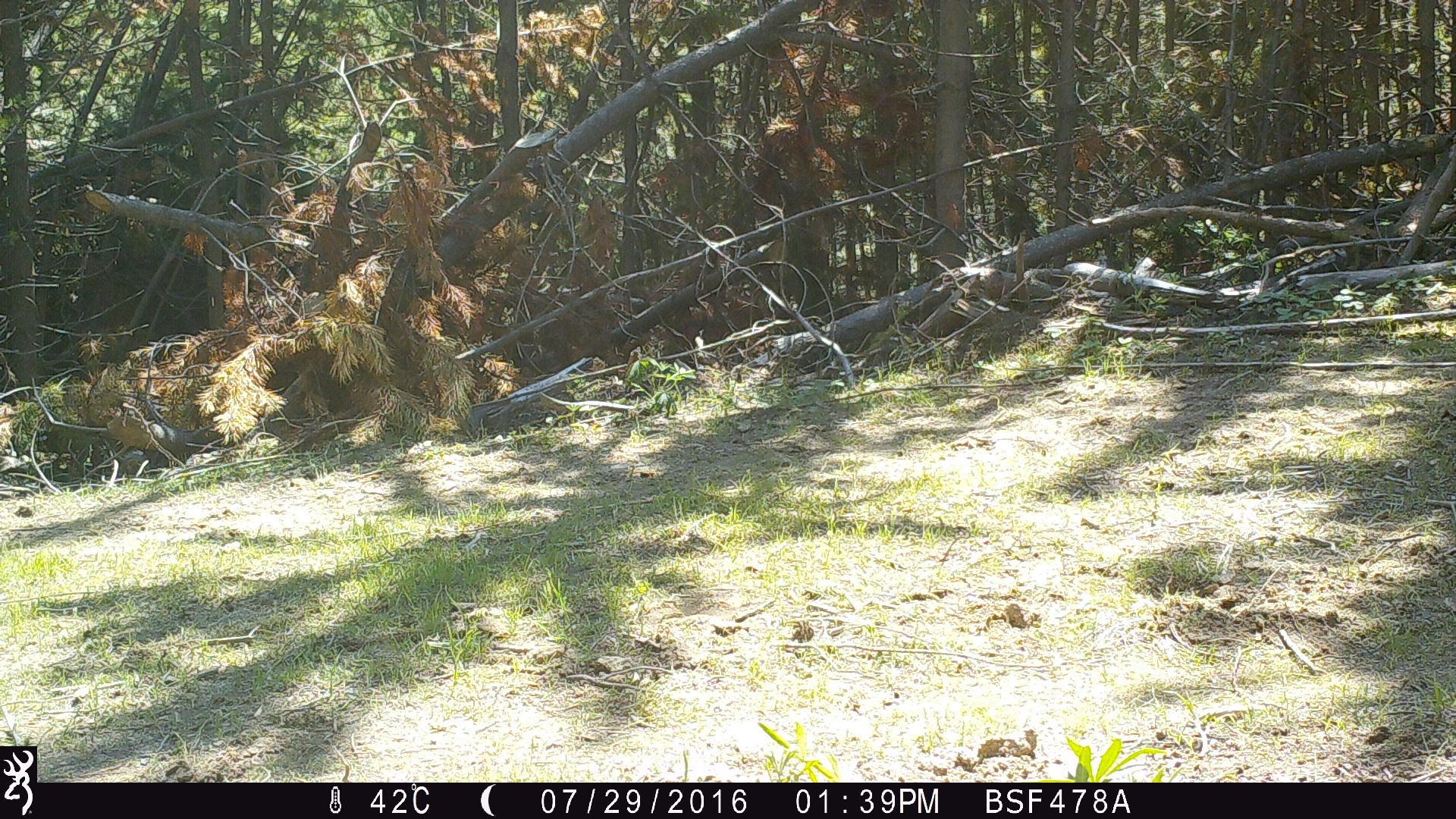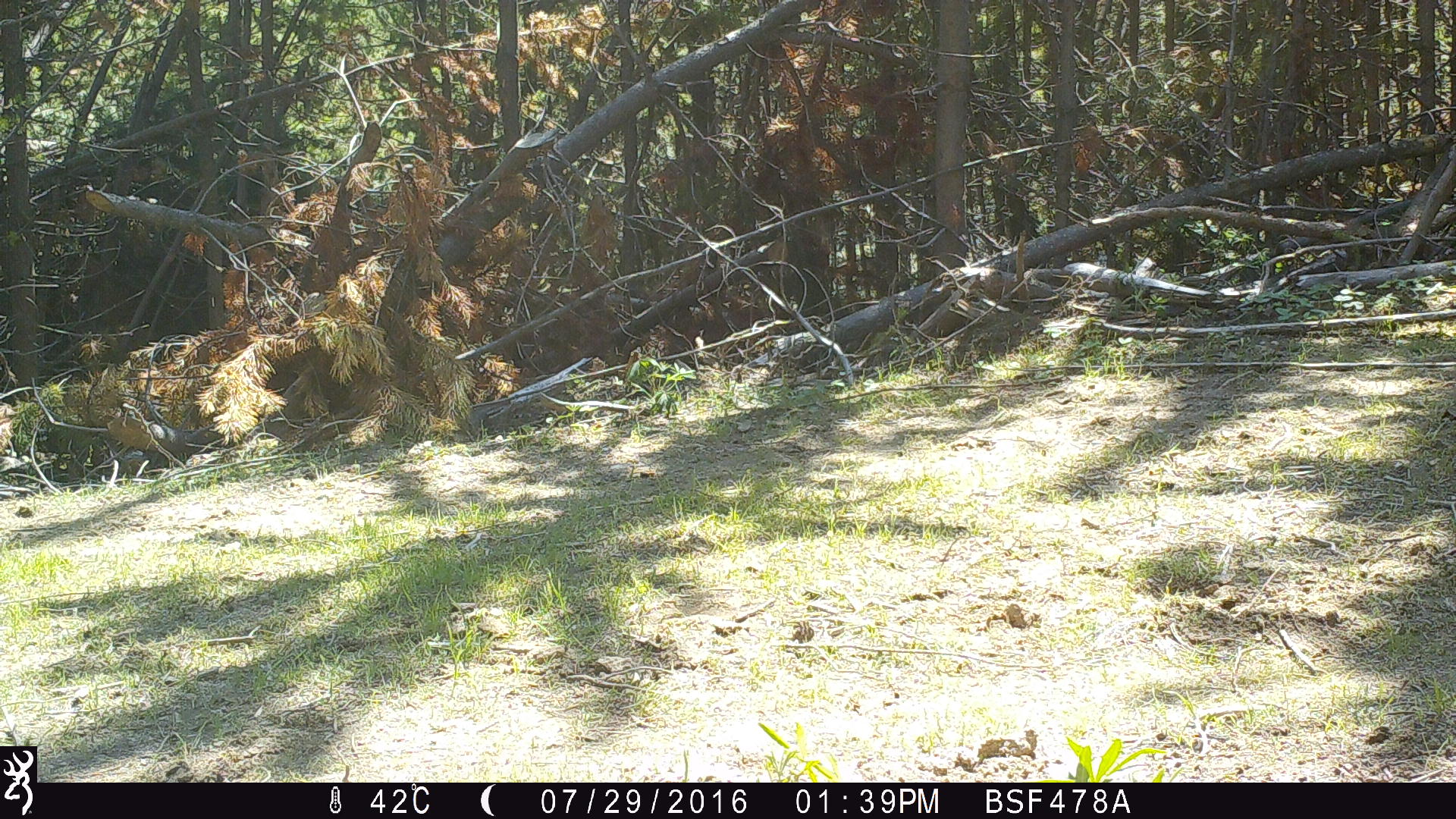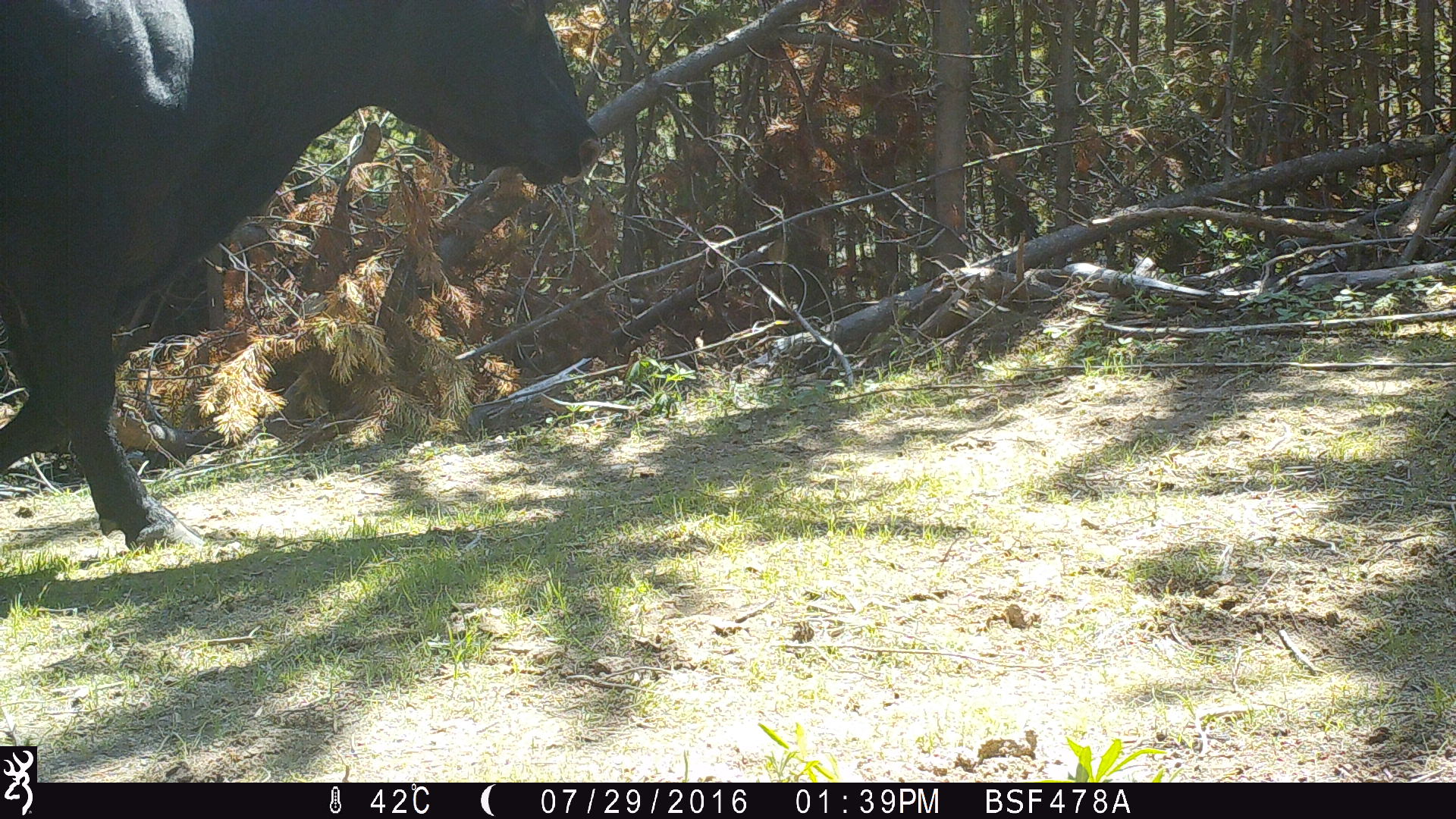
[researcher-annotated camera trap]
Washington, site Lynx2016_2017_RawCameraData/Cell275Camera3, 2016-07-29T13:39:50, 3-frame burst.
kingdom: Animalia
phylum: Chordata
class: Mammalia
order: Artiodactyla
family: Bovidae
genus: Bos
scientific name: Bos taurus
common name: domestic cattle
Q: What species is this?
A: Domestic cattle (Bos taurus).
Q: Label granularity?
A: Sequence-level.